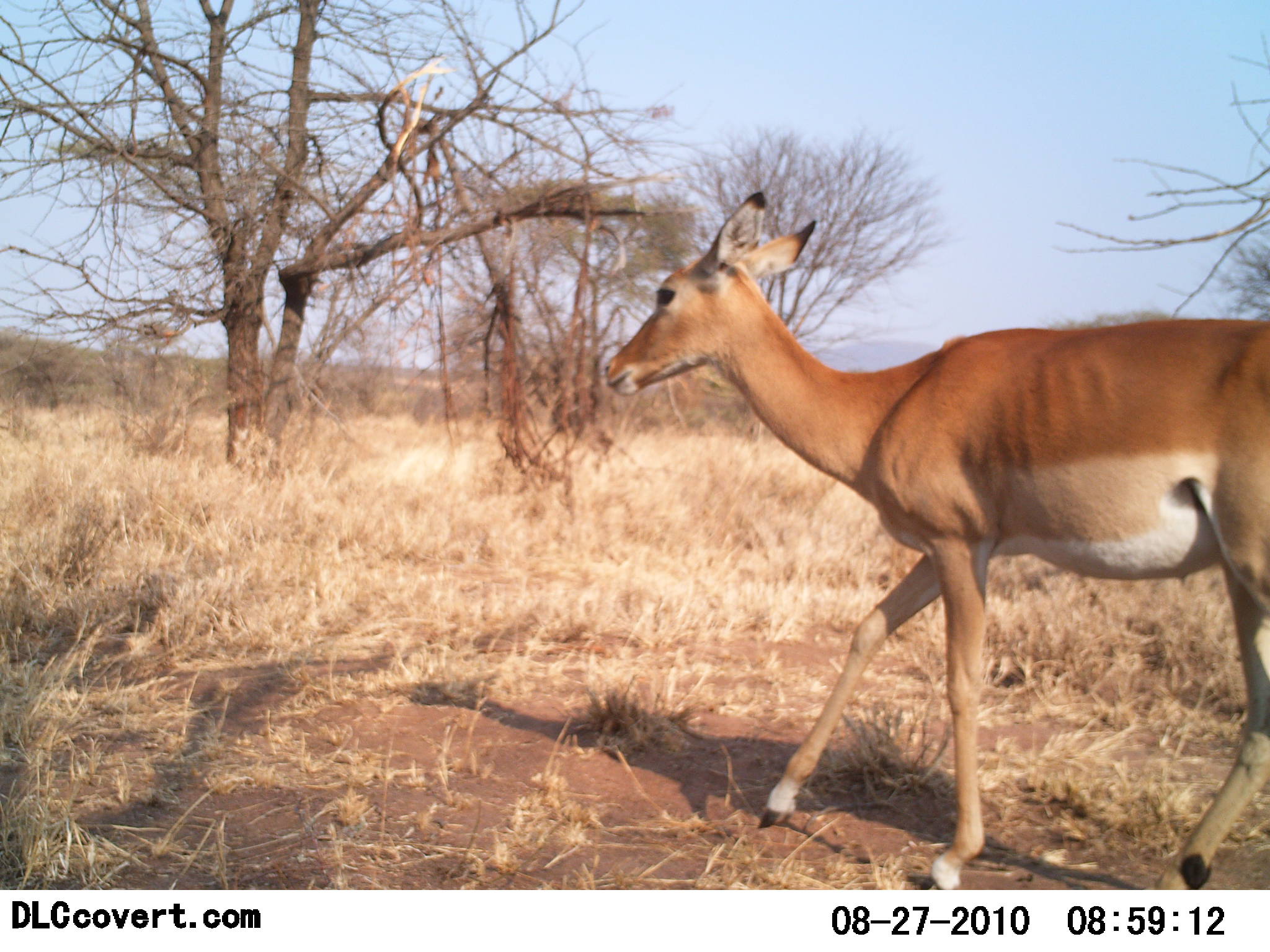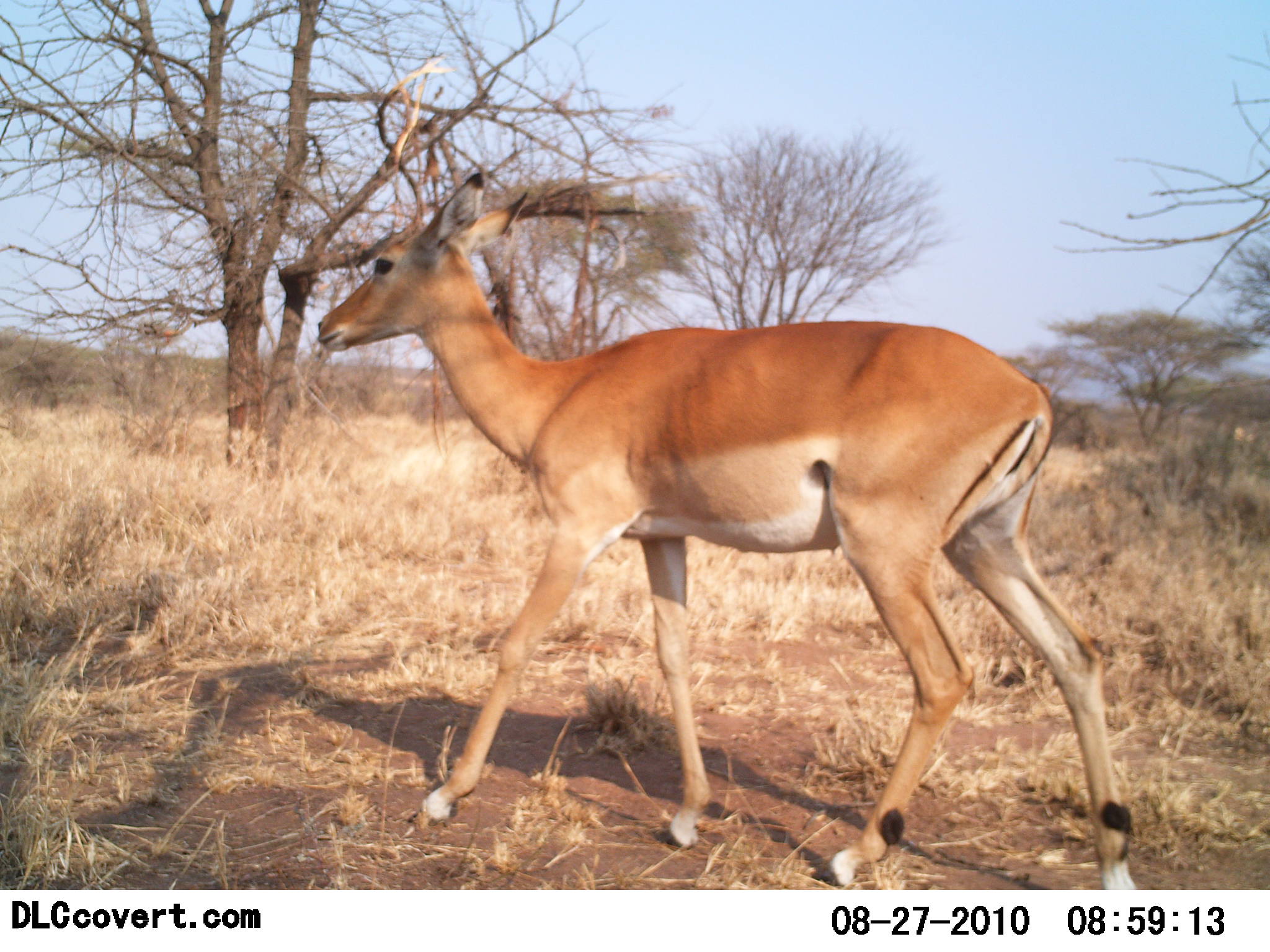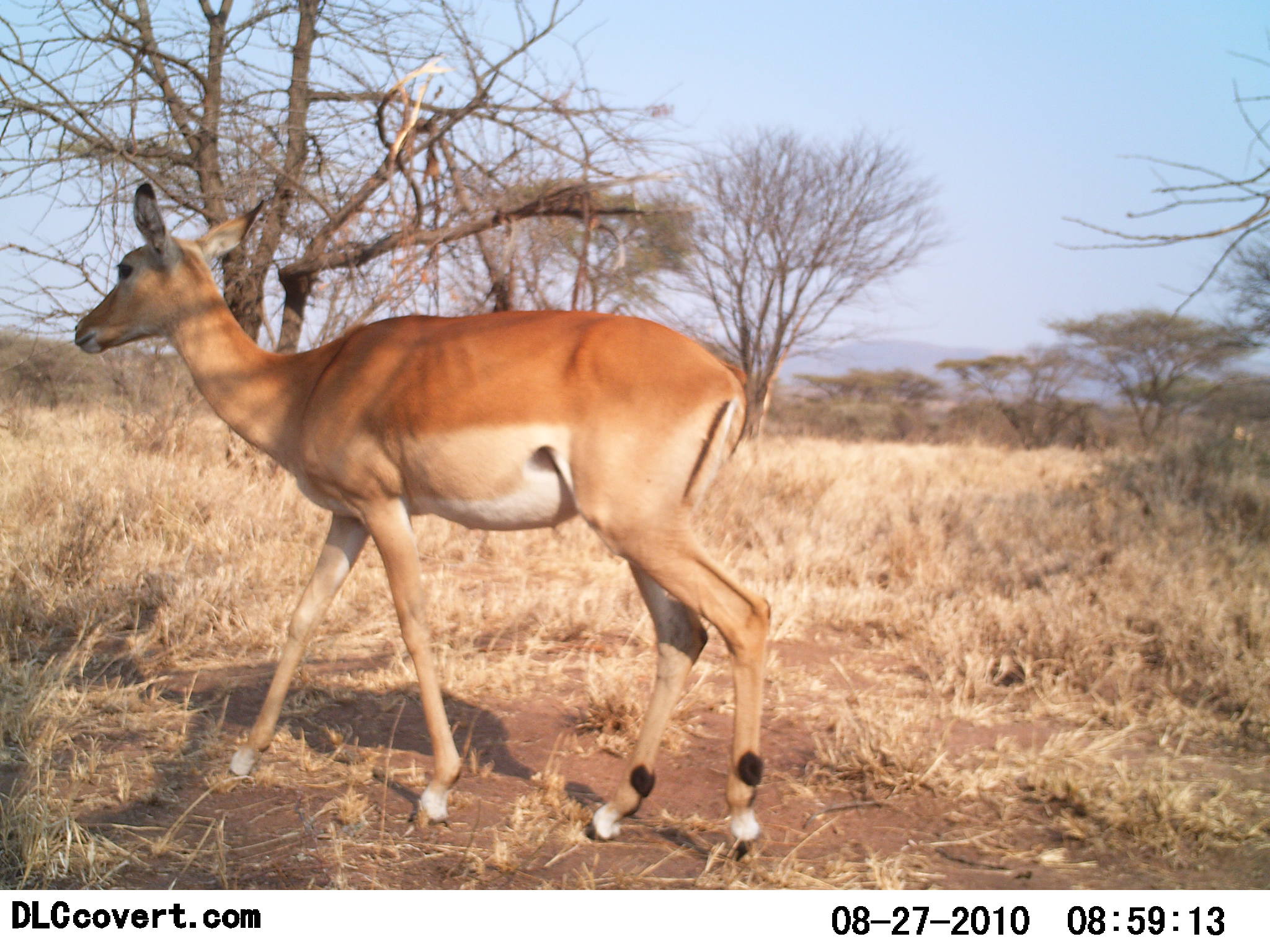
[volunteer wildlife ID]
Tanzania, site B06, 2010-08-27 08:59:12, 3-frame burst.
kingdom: Animalia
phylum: Chordata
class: Mammalia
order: Artiodactyla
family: Bovidae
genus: Aepyceros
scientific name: Aepyceros melampus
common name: impala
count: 1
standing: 0%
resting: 0%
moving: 100%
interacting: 0%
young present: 0%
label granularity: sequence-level